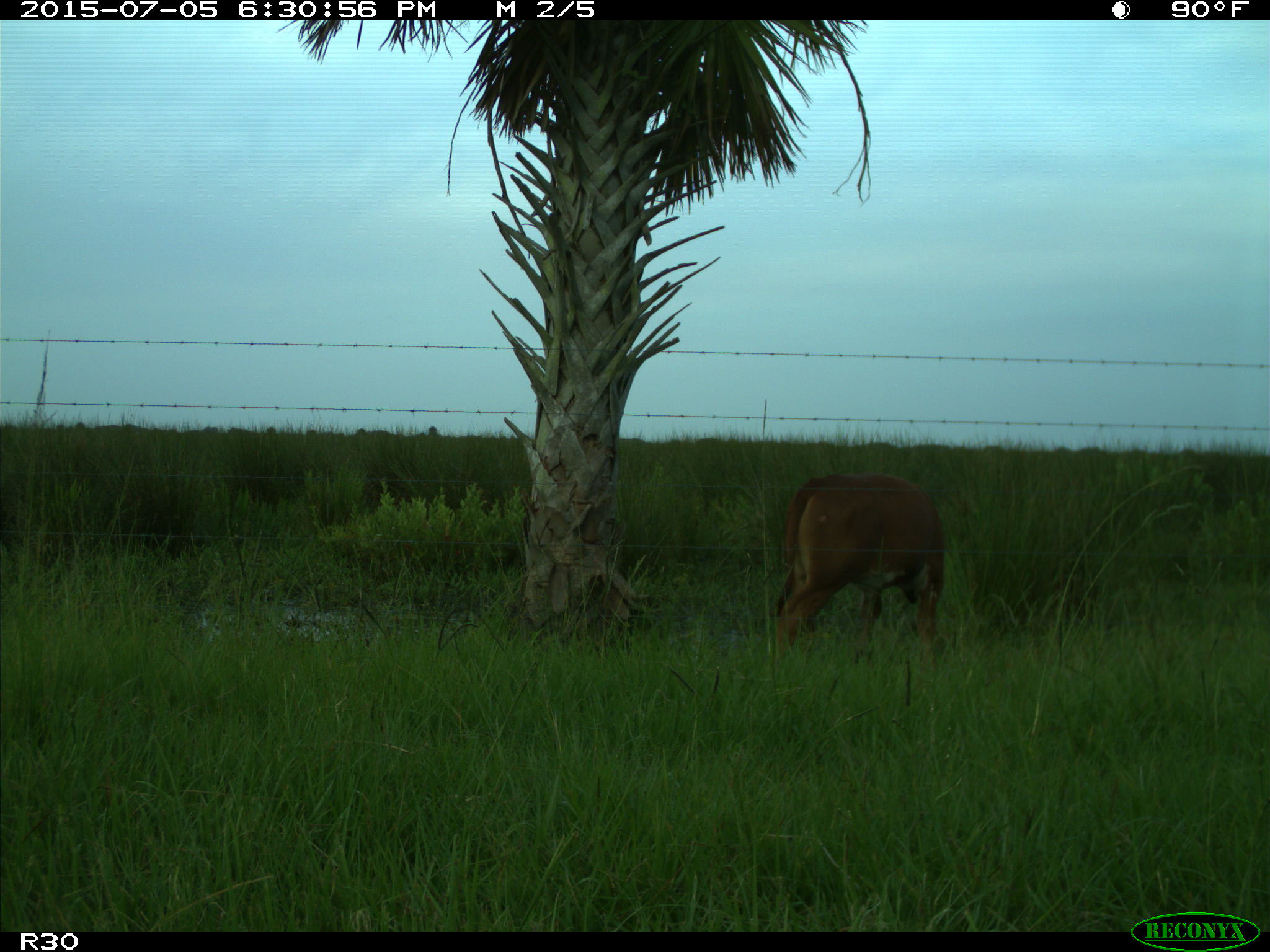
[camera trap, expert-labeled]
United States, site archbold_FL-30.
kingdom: Animalia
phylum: Chordata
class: Mammalia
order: Artiodactyla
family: Bovidae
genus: Bos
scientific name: Bos taurus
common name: domestic cow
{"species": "Bos taurus (domestic cow)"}